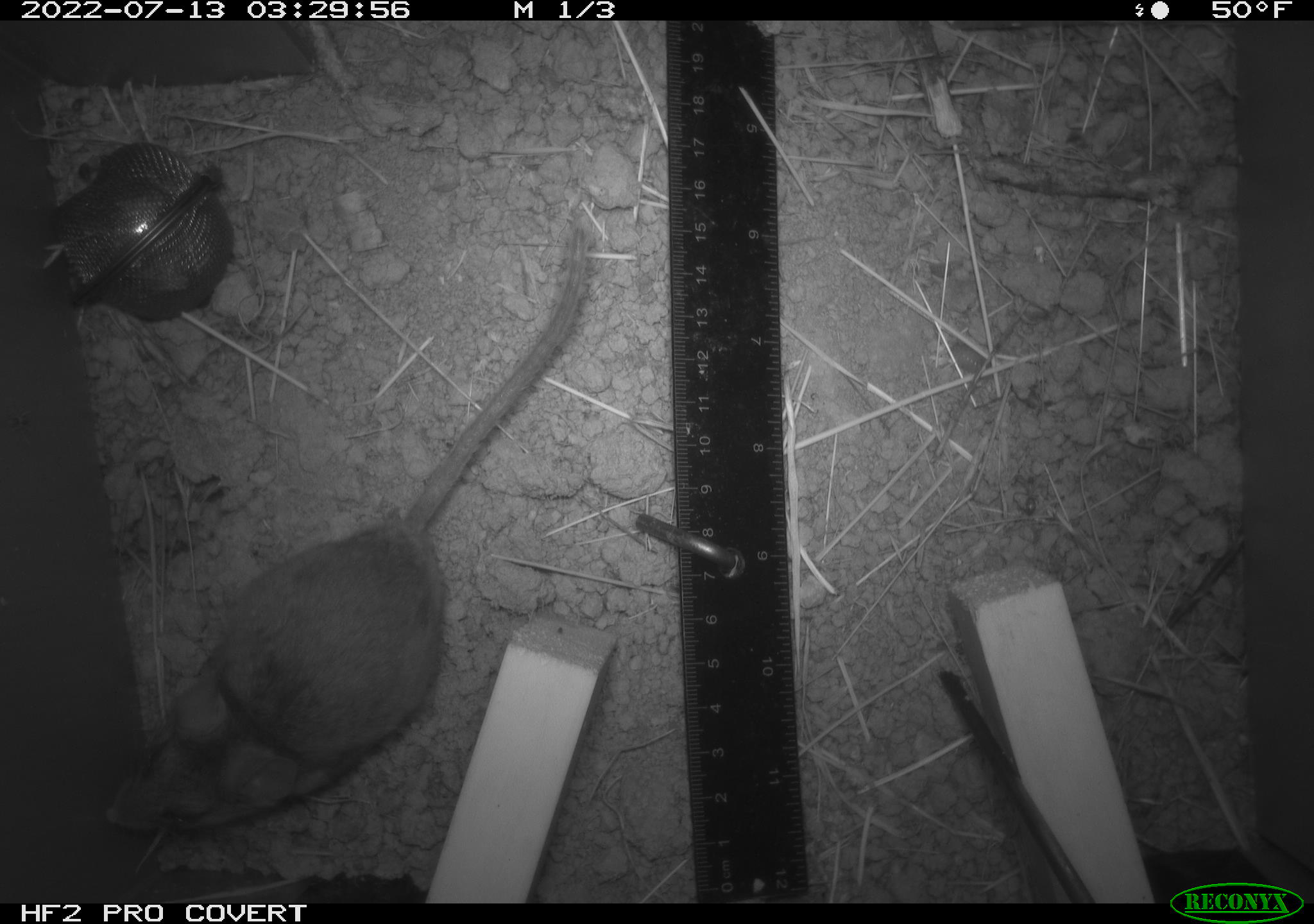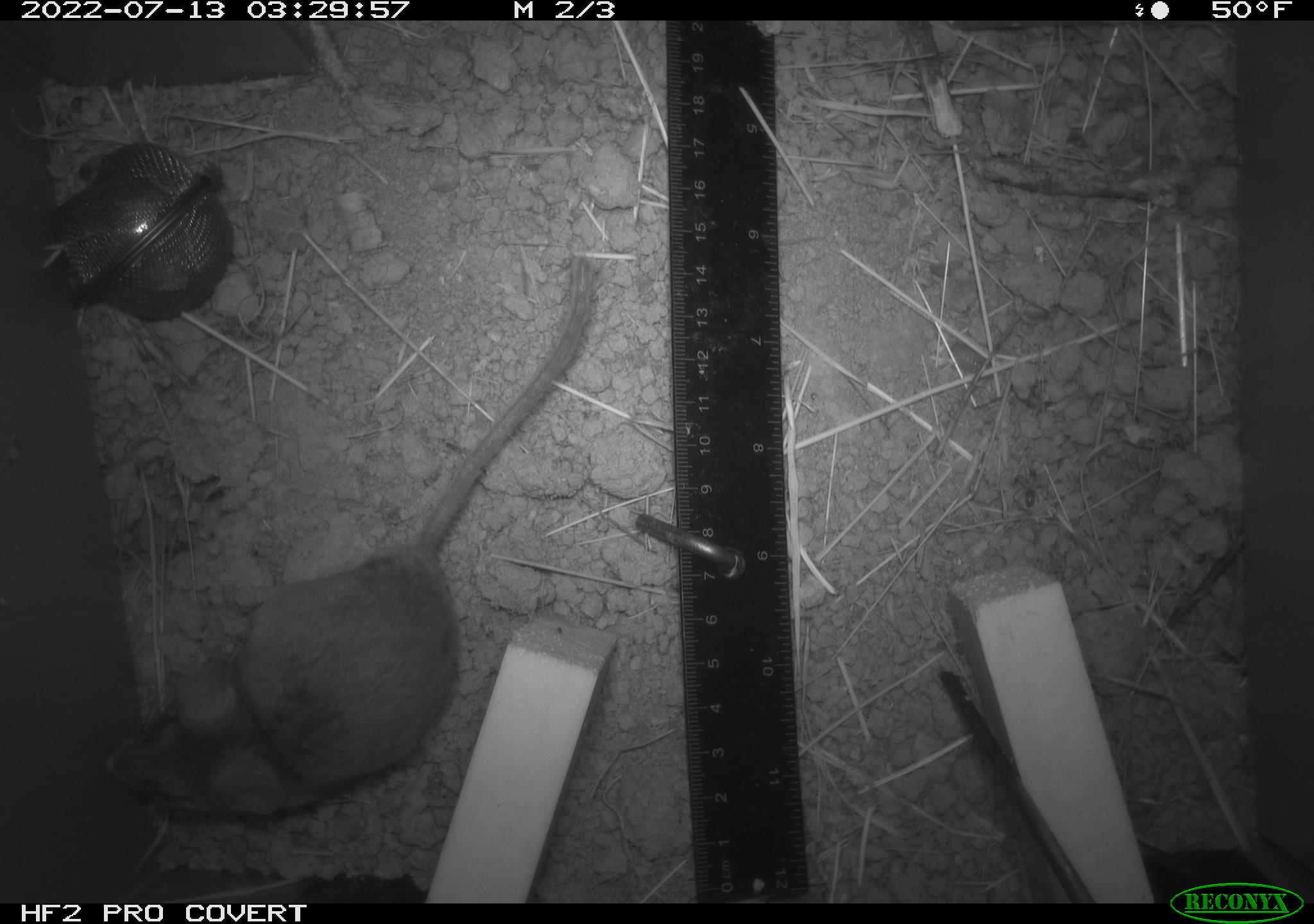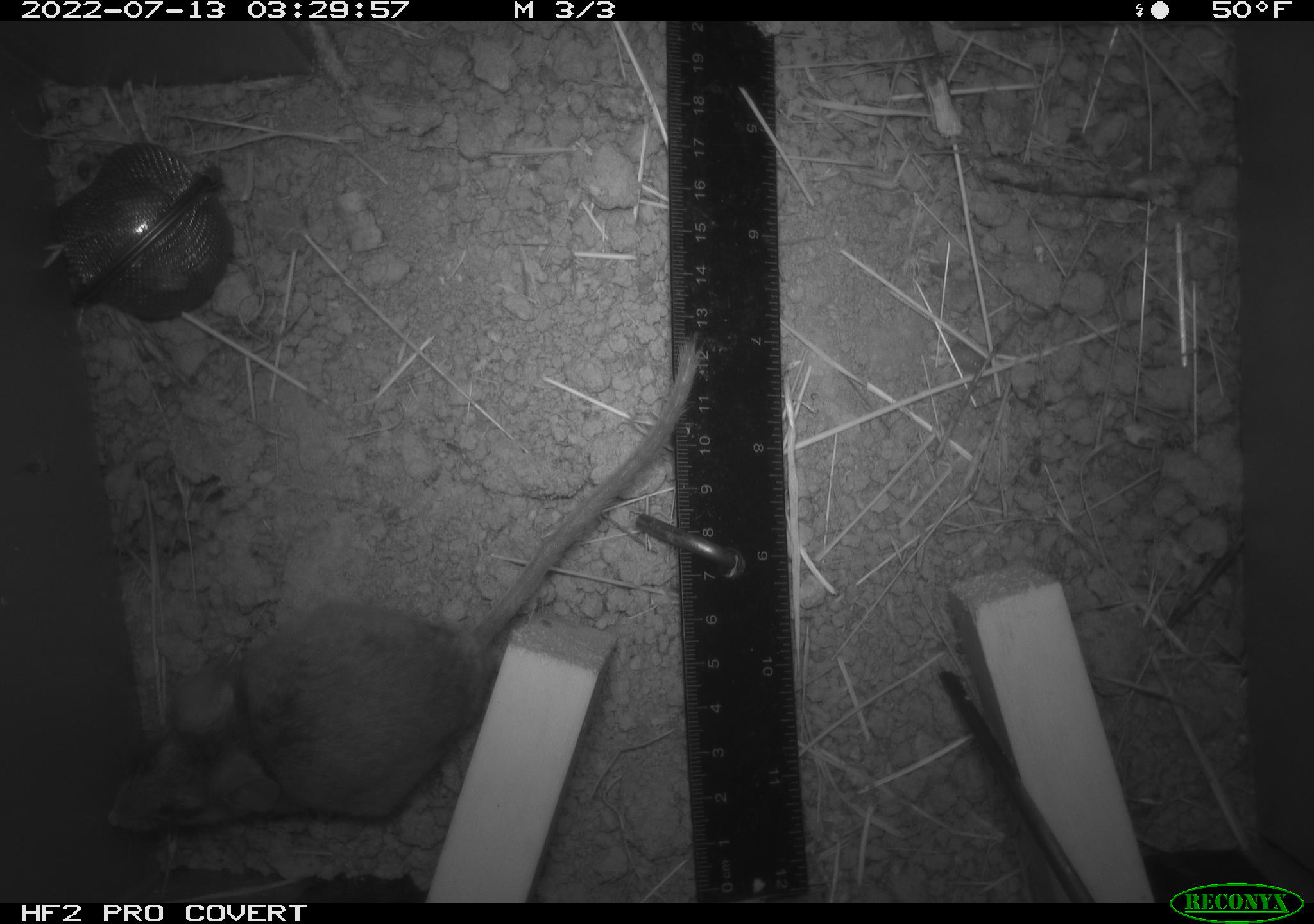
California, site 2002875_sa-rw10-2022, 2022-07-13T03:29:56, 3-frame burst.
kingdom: Animalia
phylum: Chordata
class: Mammalia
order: Rodentia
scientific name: Rodentia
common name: mouse species